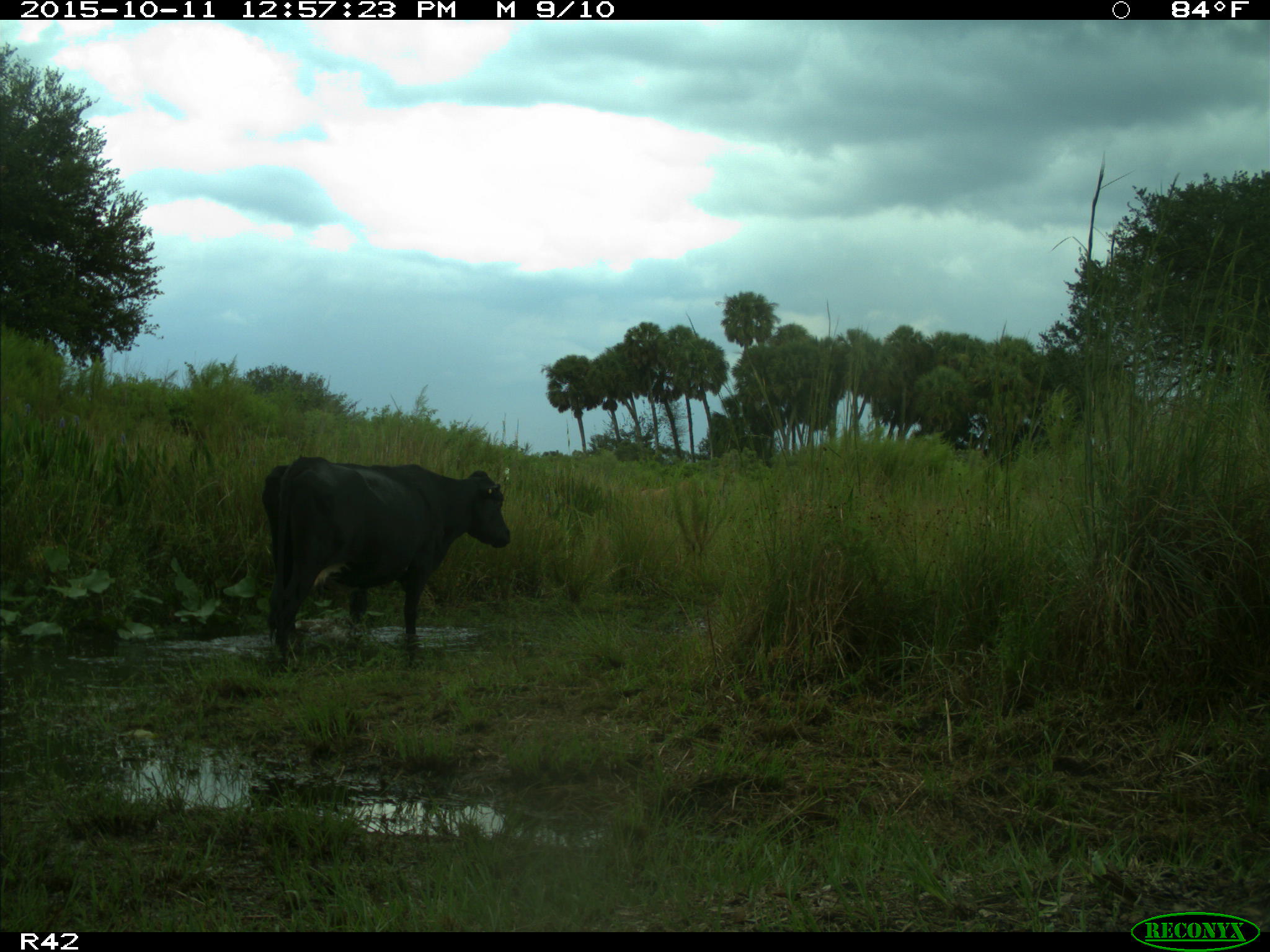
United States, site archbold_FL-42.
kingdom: Animalia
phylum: Chordata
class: Mammalia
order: Artiodactyla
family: Bovidae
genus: Bos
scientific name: Bos taurus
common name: domestic cow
Bos taurus (domestic cow).